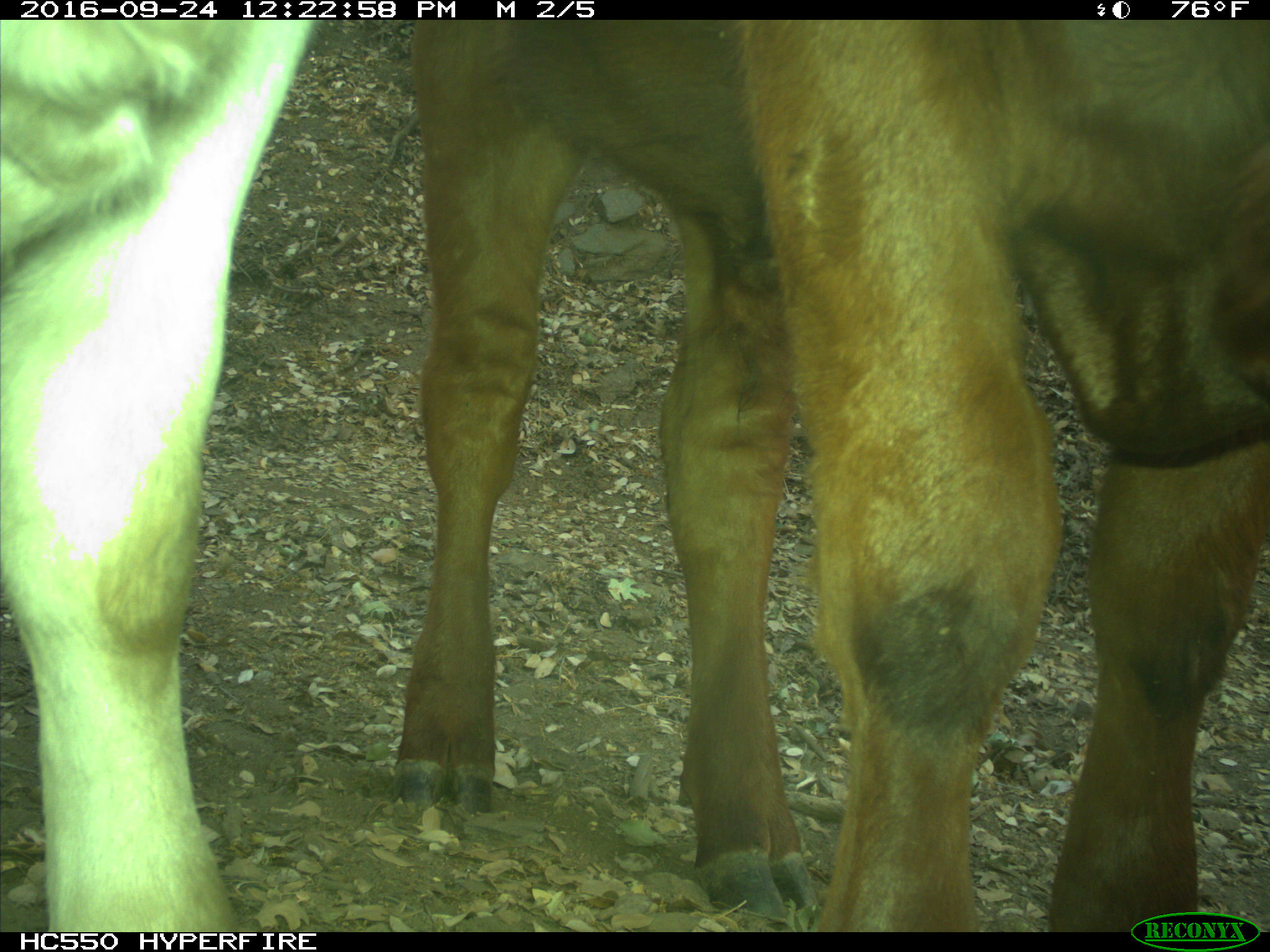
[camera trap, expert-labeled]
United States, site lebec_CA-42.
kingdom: Animalia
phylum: Chordata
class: Mammalia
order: Artiodactyla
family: Bovidae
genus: Bos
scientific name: Bos taurus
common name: domestic cow